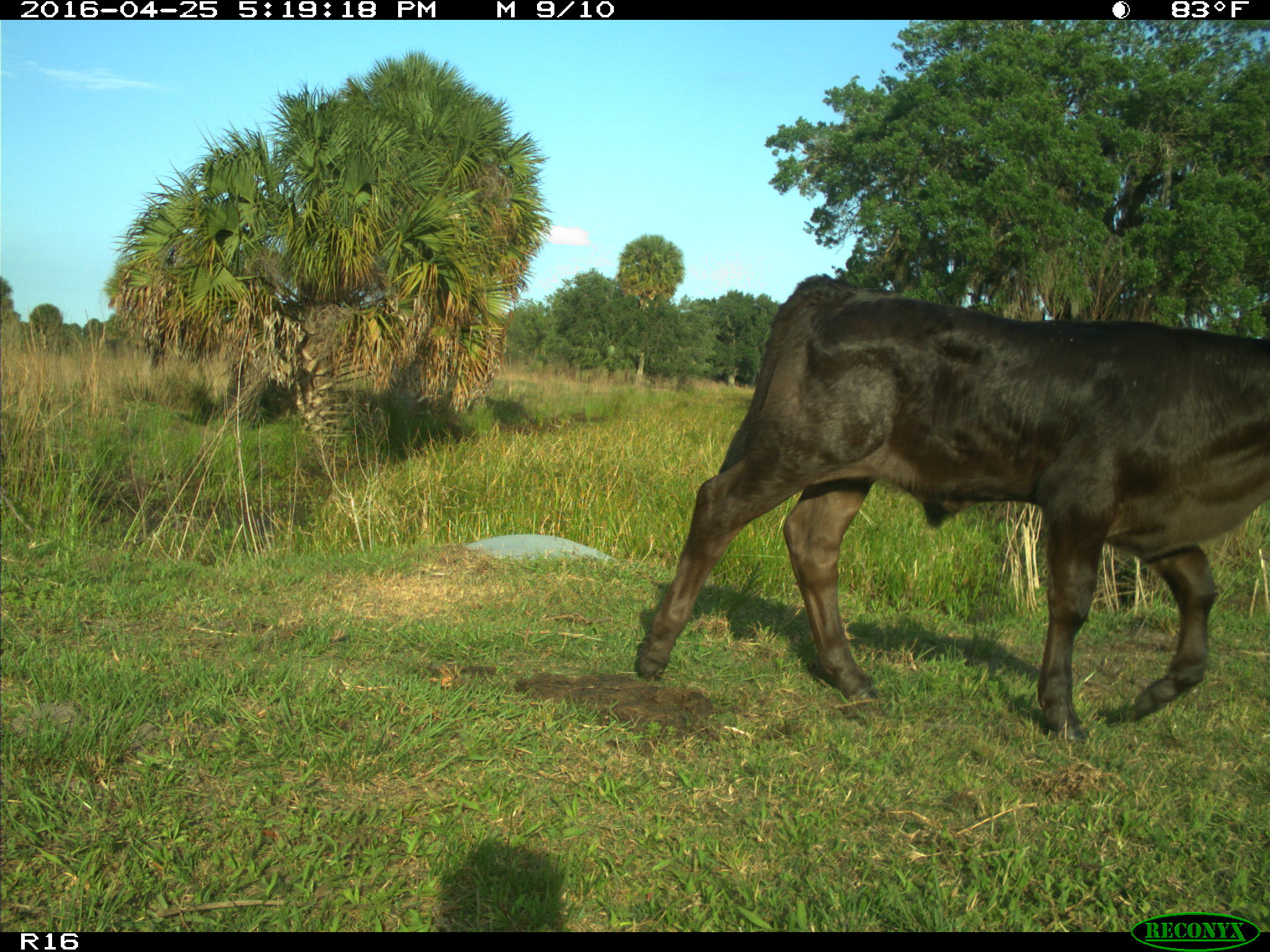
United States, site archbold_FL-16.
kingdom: Animalia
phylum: Chordata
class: Mammalia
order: Artiodactyla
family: Bovidae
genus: Bos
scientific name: Bos taurus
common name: domestic cow